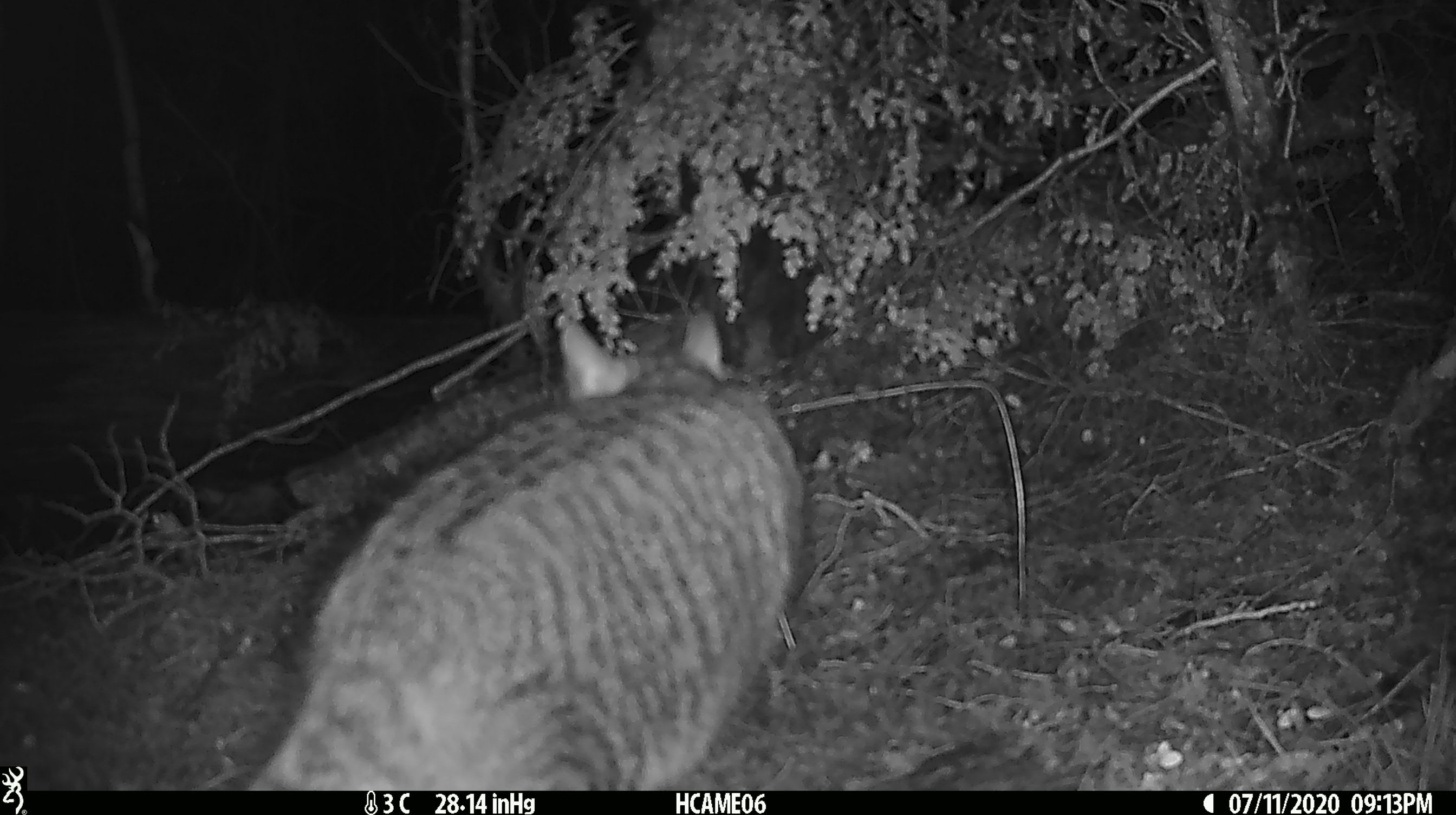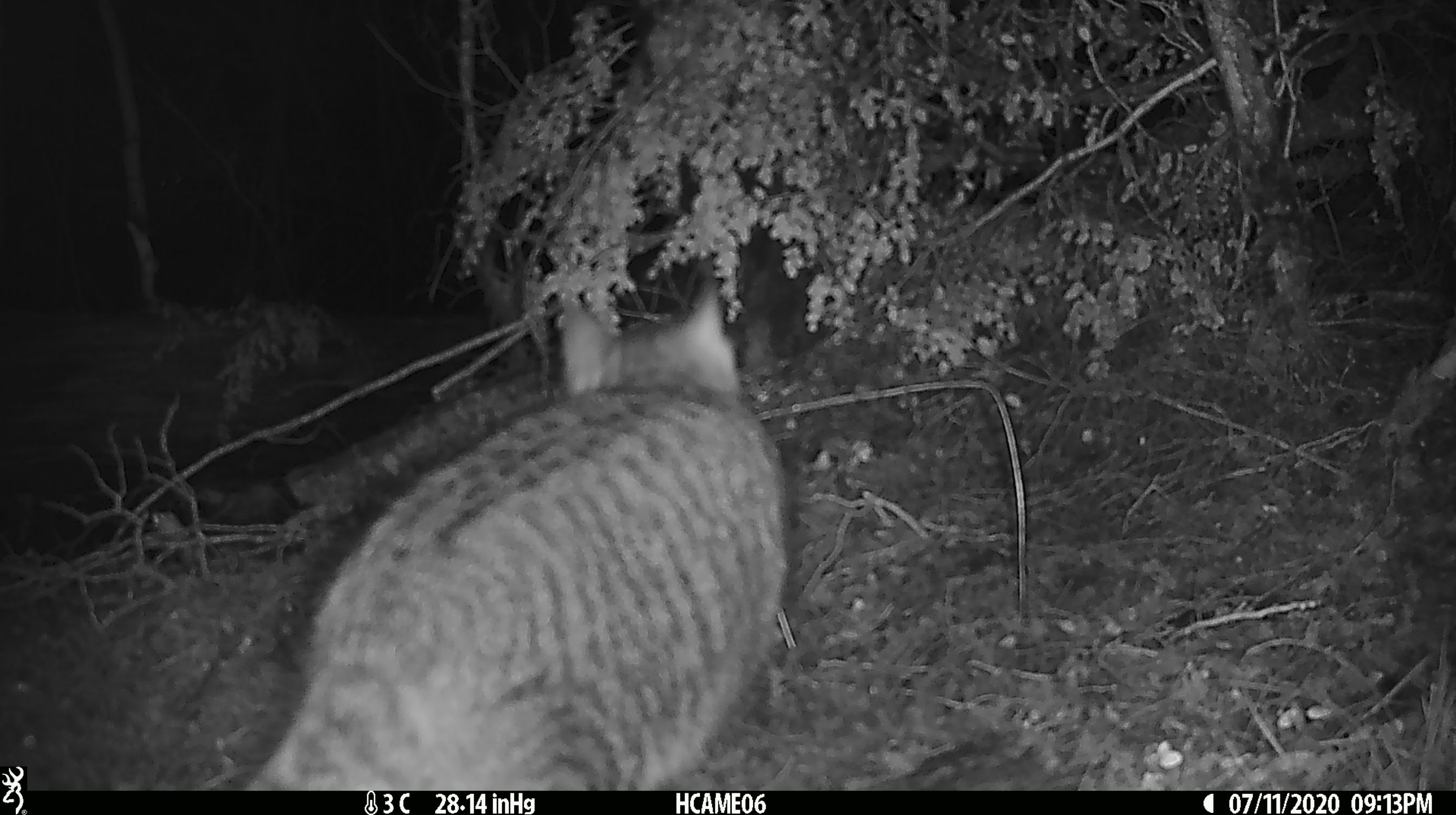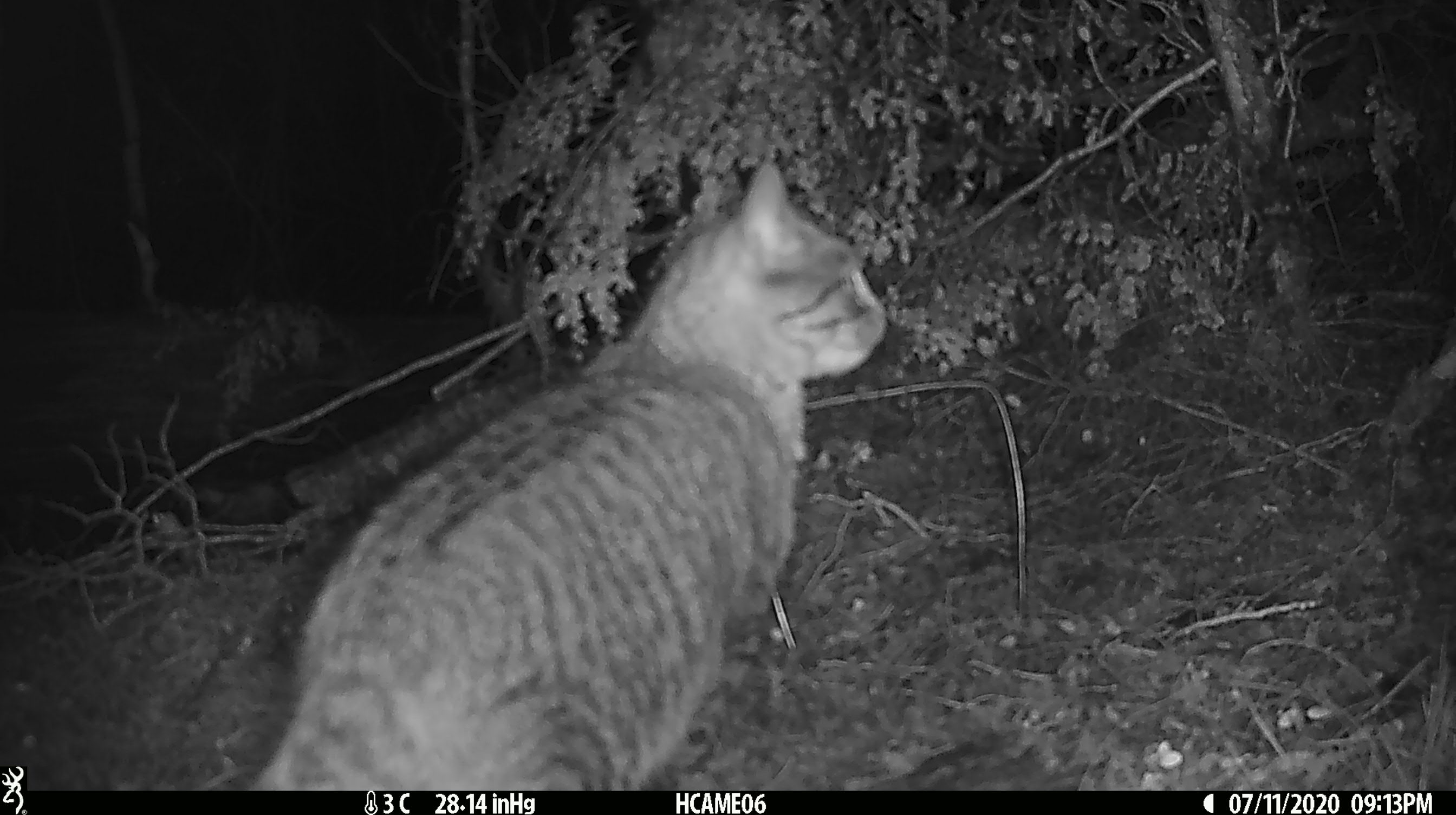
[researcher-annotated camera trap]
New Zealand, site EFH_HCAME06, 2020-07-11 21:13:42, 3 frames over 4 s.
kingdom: Animalia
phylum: Chordata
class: Mammalia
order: Carnivora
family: Felidae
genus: Felis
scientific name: Felis catus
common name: domestic cat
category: cat